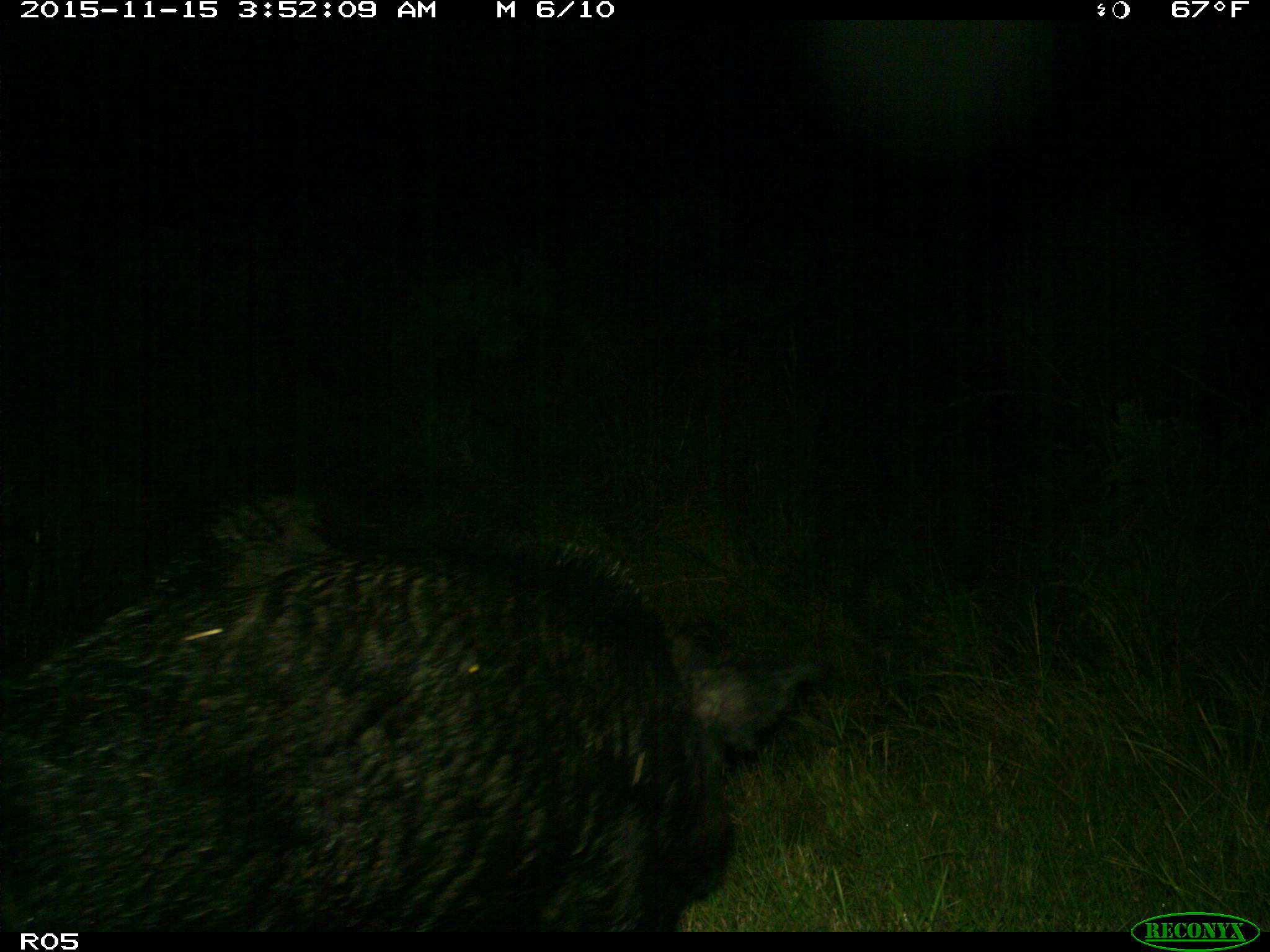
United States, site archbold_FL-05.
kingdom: Animalia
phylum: Chordata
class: Mammalia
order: Artiodactyla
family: Suidae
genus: Sus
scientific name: Sus scrofa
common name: wild boar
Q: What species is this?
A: Sus scrofa (wild boar).